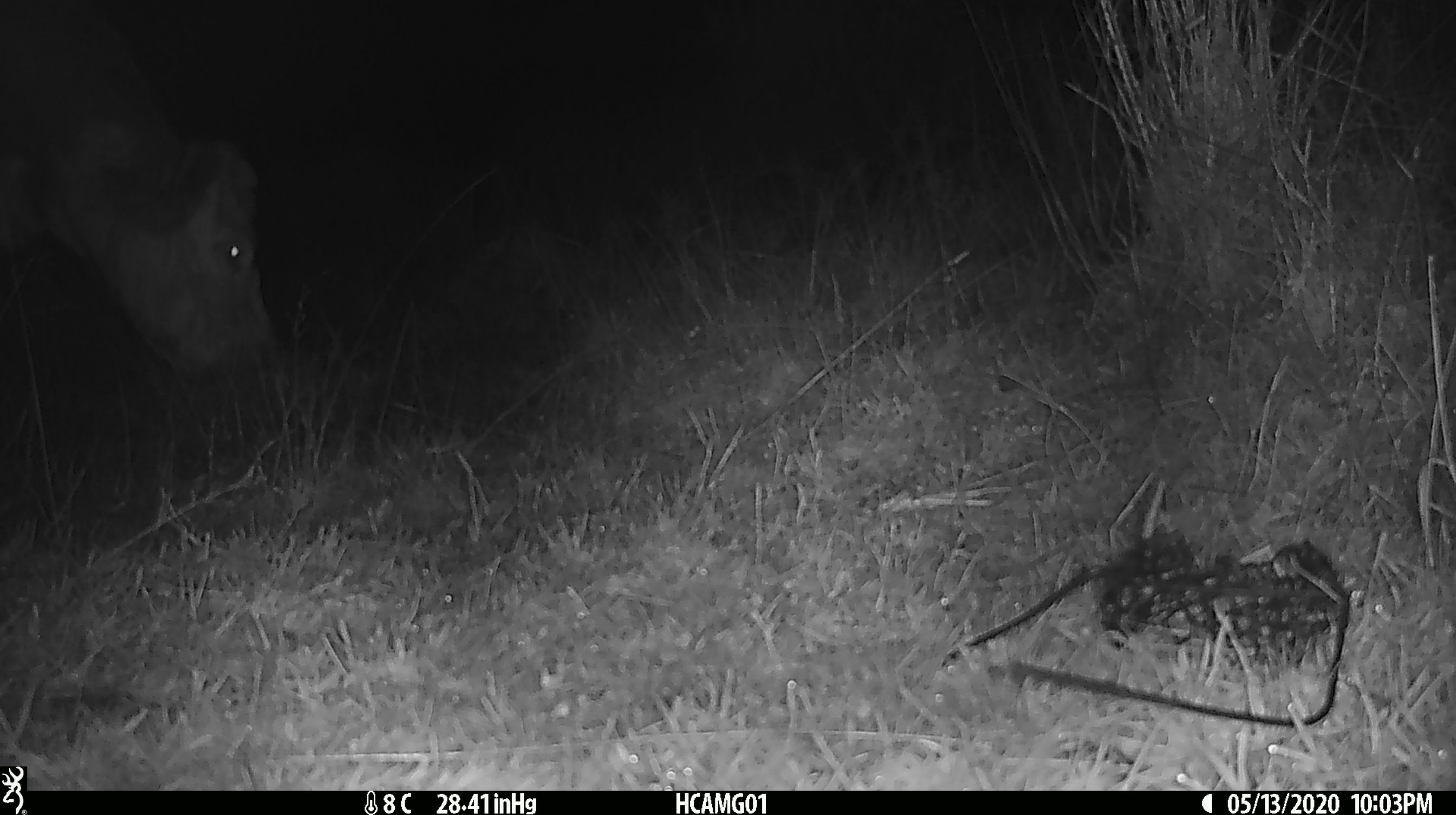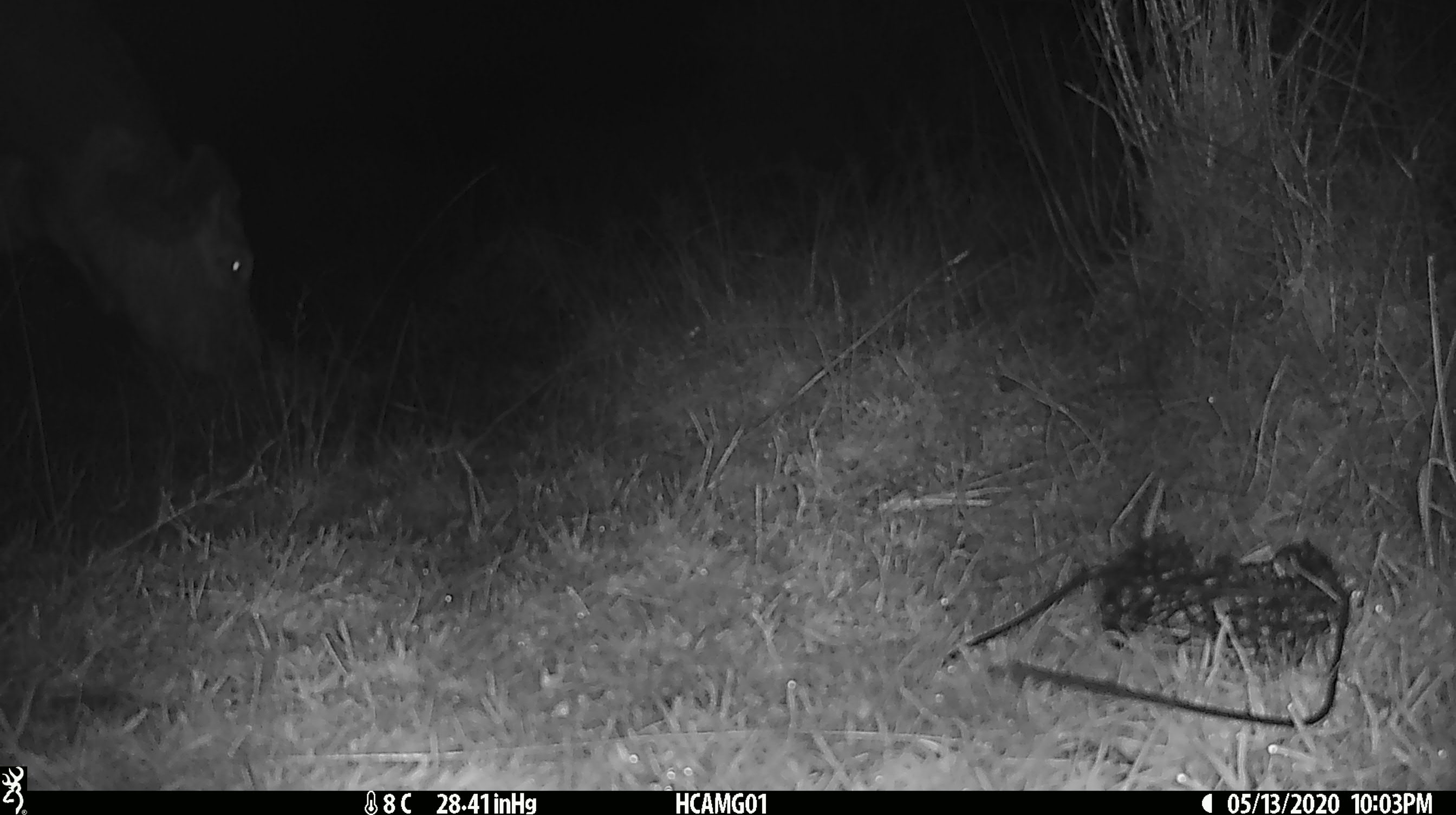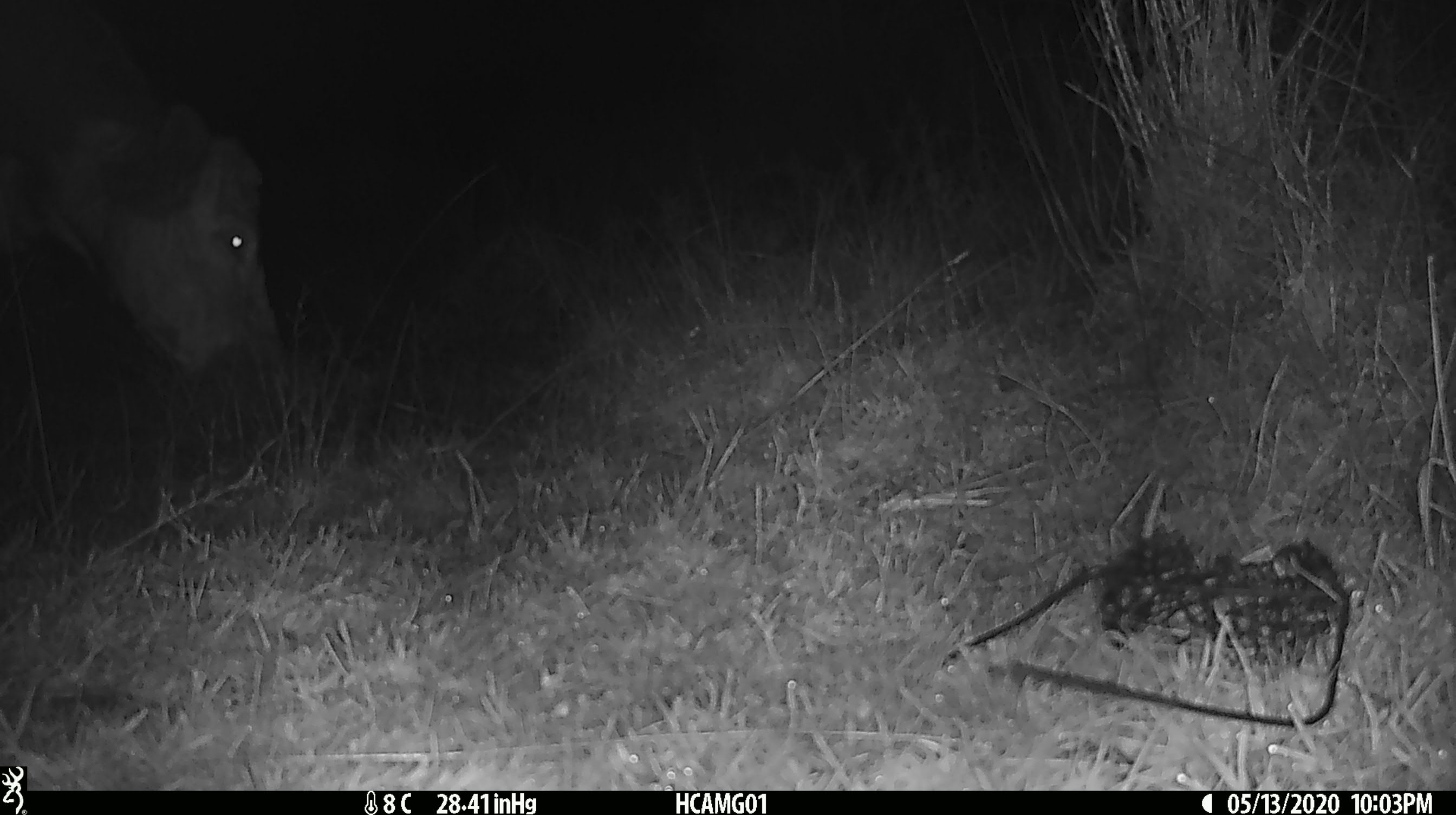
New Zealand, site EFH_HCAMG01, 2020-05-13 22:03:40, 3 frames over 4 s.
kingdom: Animalia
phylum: Chordata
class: Mammalia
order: Artiodactyla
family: Bovidae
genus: Bos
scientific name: Bos taurus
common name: domestic cow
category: cow